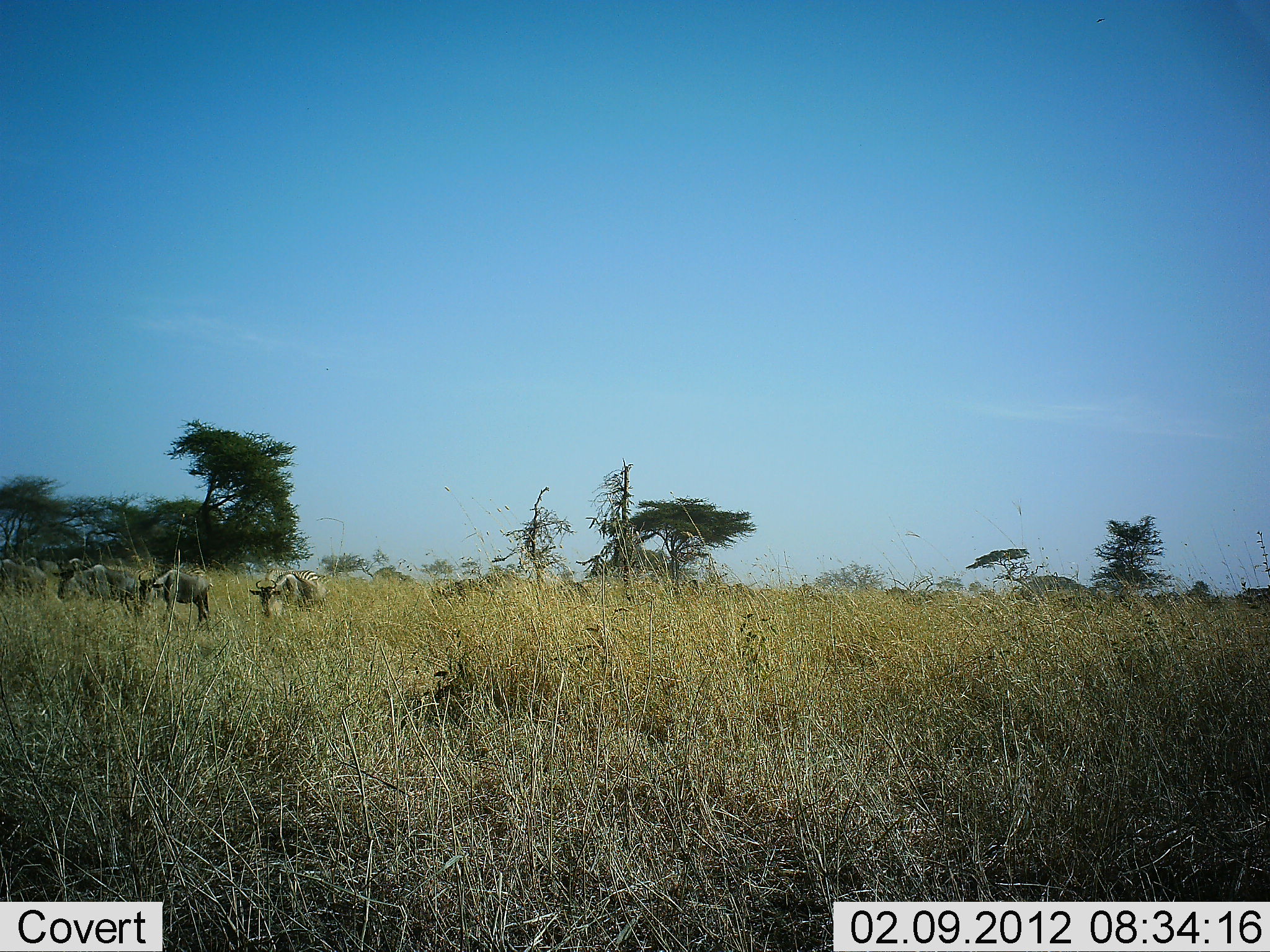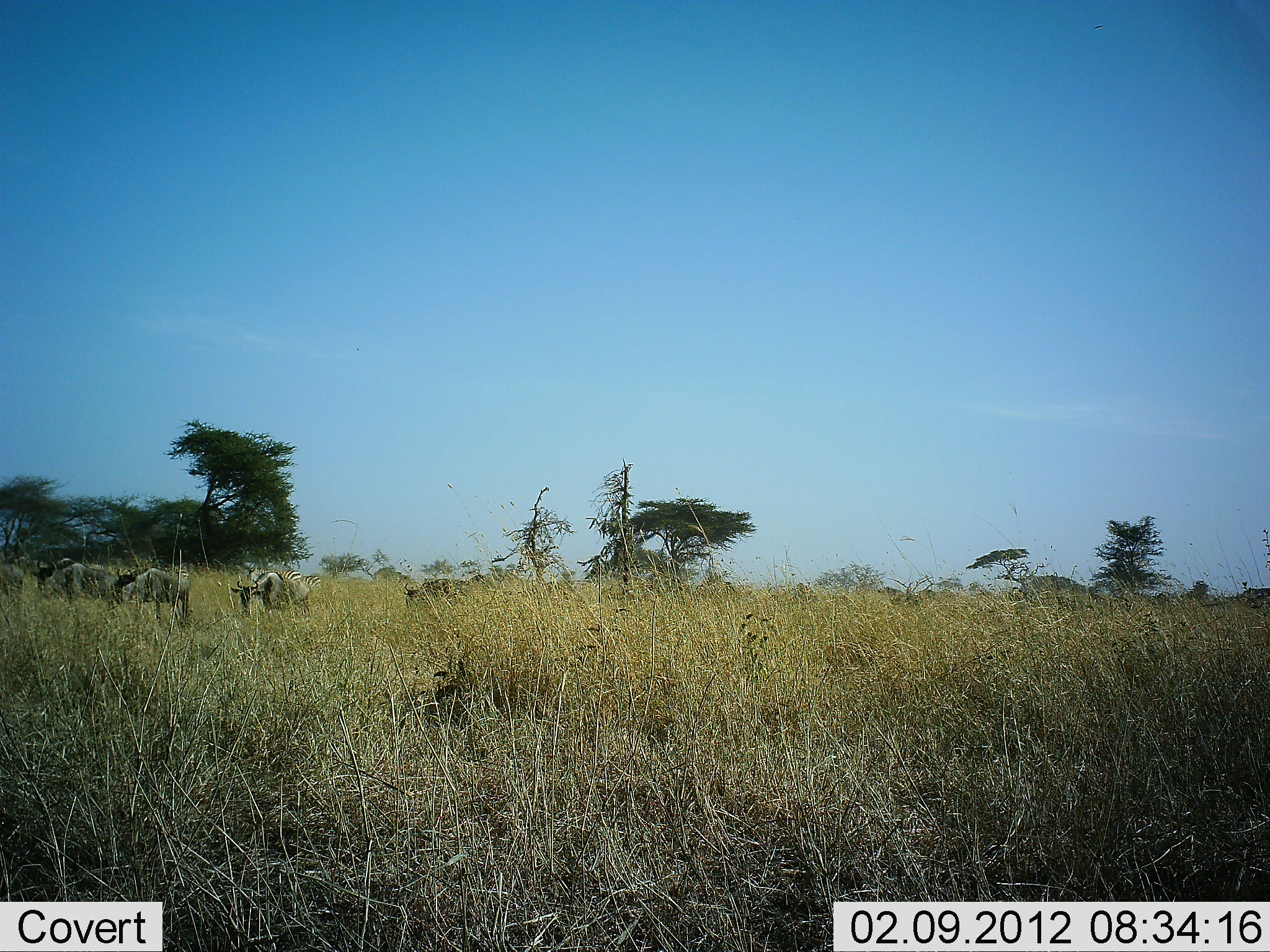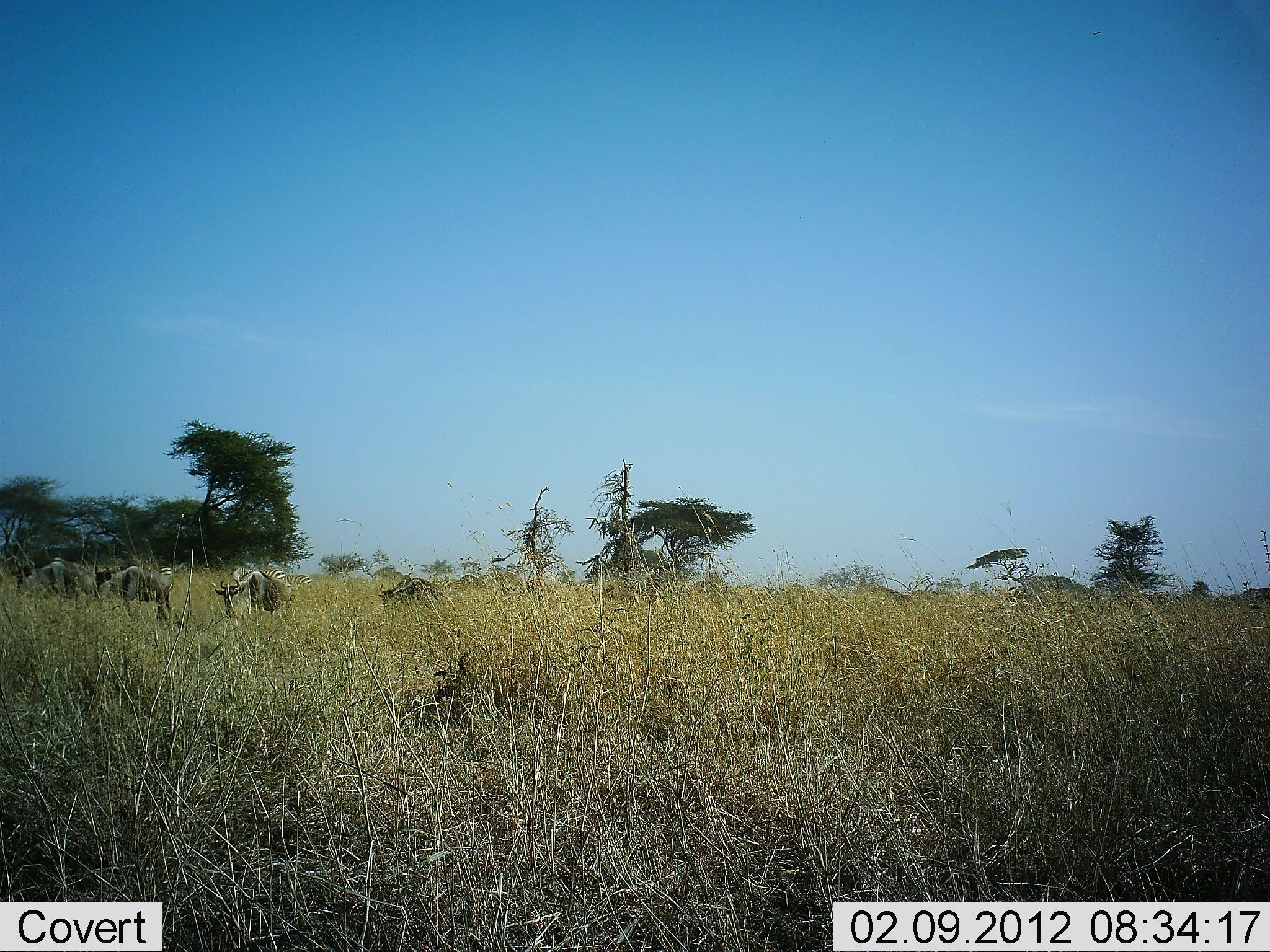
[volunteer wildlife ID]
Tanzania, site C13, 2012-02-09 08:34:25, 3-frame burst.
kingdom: Animalia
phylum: Chordata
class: Mammalia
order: Artiodactyla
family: Bovidae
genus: Connochaetes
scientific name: Connochaetes taurinus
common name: blue wildebeest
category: wildebeest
Wildebeest (blue wildebeest) (Connochaetes taurinus), count 11-50. Behavior (volunteer vote fractions): standing 6%, resting 0%, moving 94%, interacting 0%. Young present (vote fraction): 0%. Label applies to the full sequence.